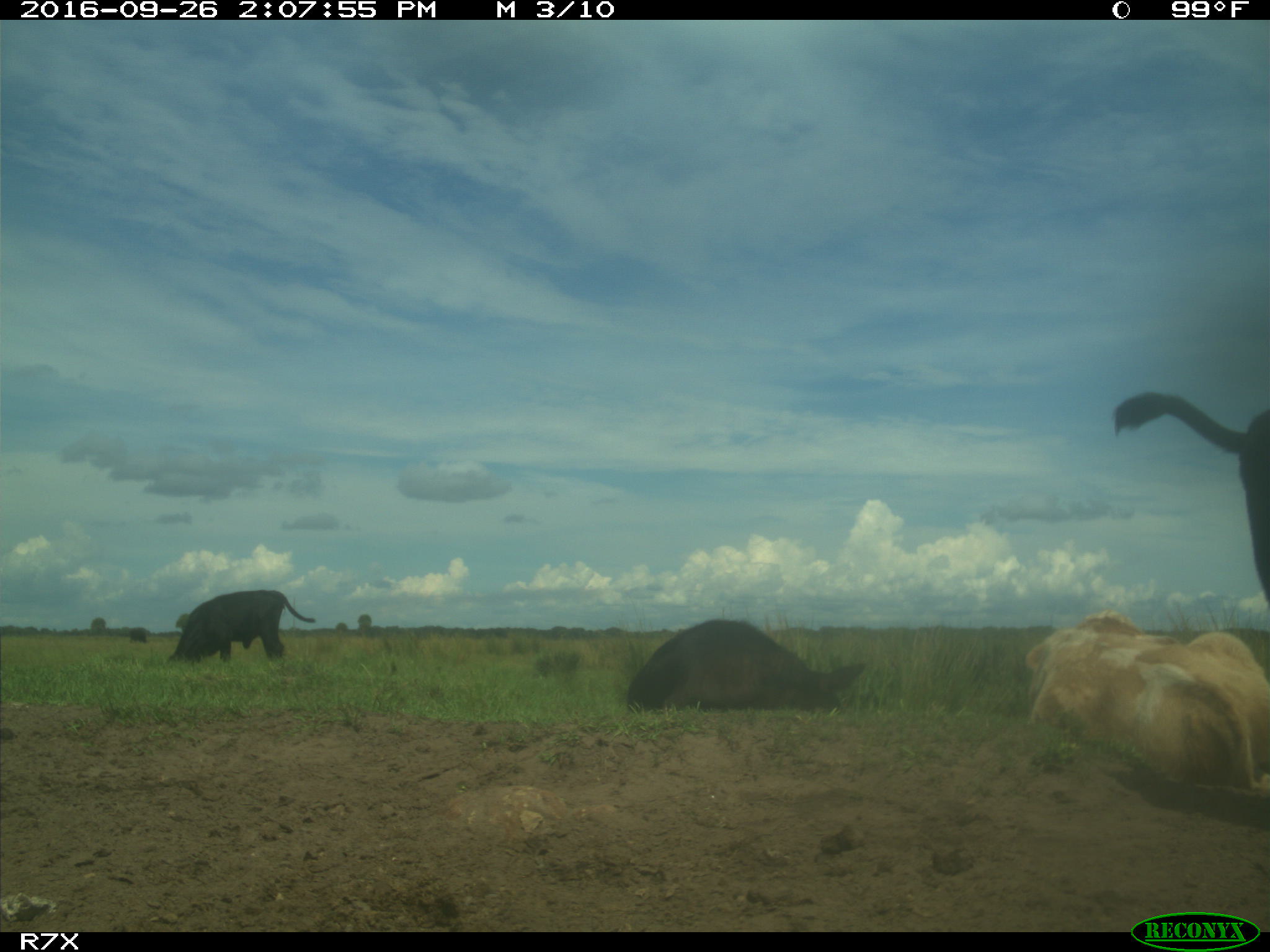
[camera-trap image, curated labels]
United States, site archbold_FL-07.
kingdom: Animalia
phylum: Chordata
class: Mammalia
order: Artiodactyla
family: Bovidae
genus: Bos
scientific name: Bos taurus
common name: domestic cow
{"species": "Bos taurus (domestic cow)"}